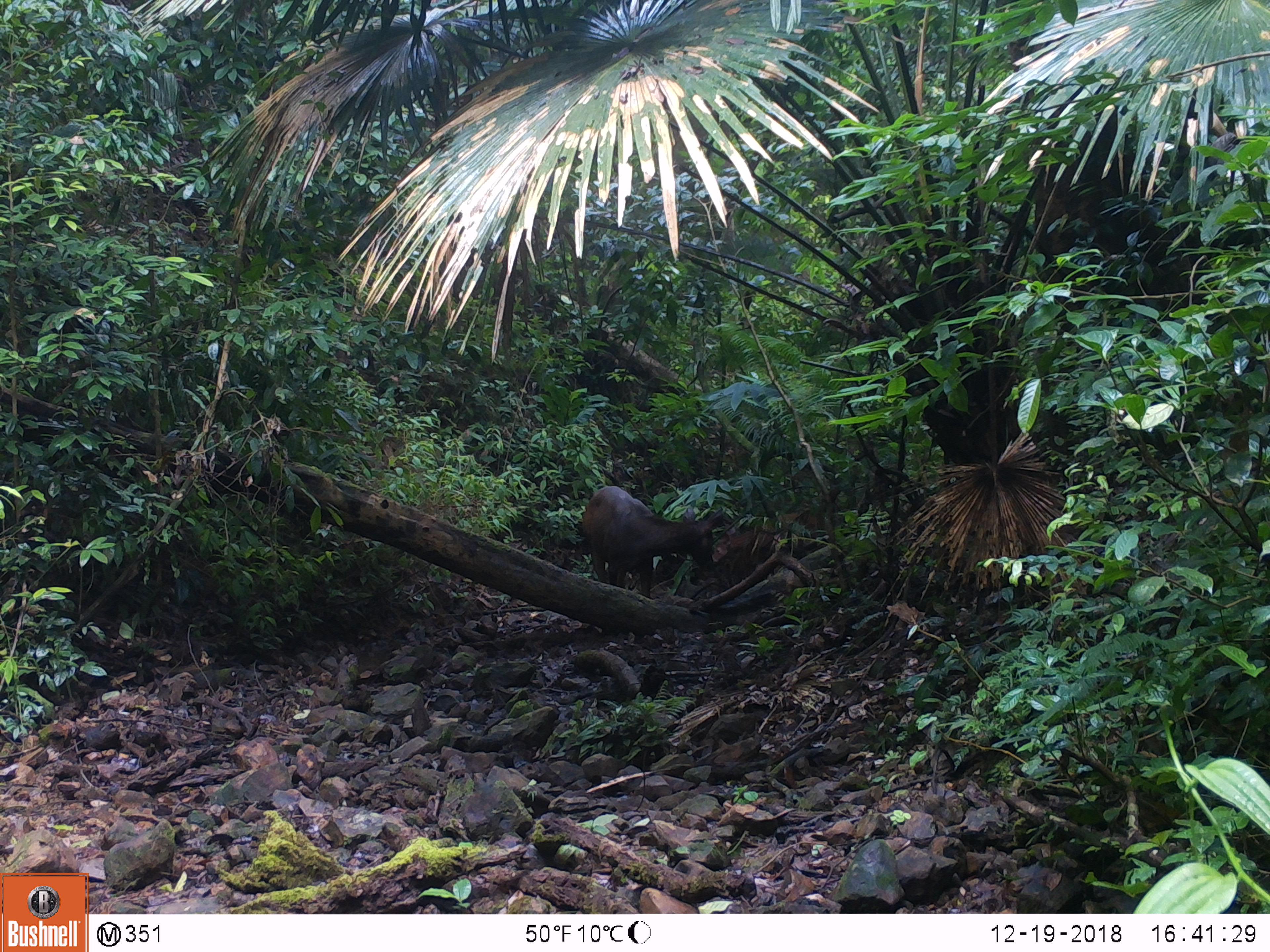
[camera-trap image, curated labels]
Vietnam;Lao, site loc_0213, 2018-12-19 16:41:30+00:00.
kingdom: Animalia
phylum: Chordata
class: Mammalia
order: Artiodactyla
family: Cervidae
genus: Rusa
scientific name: Rusa unicolor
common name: sambar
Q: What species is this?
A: Sambar (Rusa unicolor).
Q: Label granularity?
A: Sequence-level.